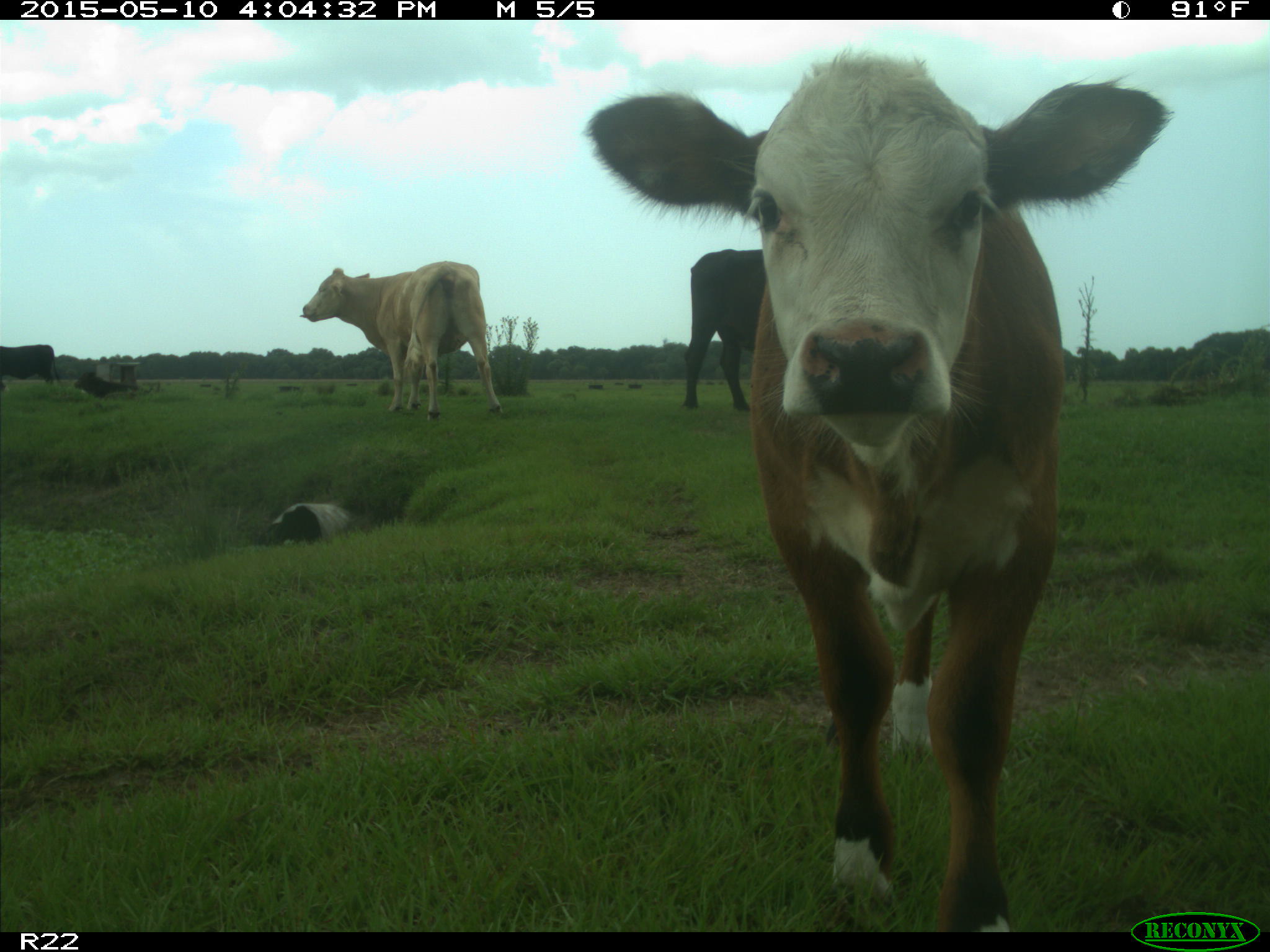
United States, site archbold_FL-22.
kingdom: Animalia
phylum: Chordata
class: Mammalia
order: Artiodactyla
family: Bovidae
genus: Bos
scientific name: Bos taurus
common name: domestic cow